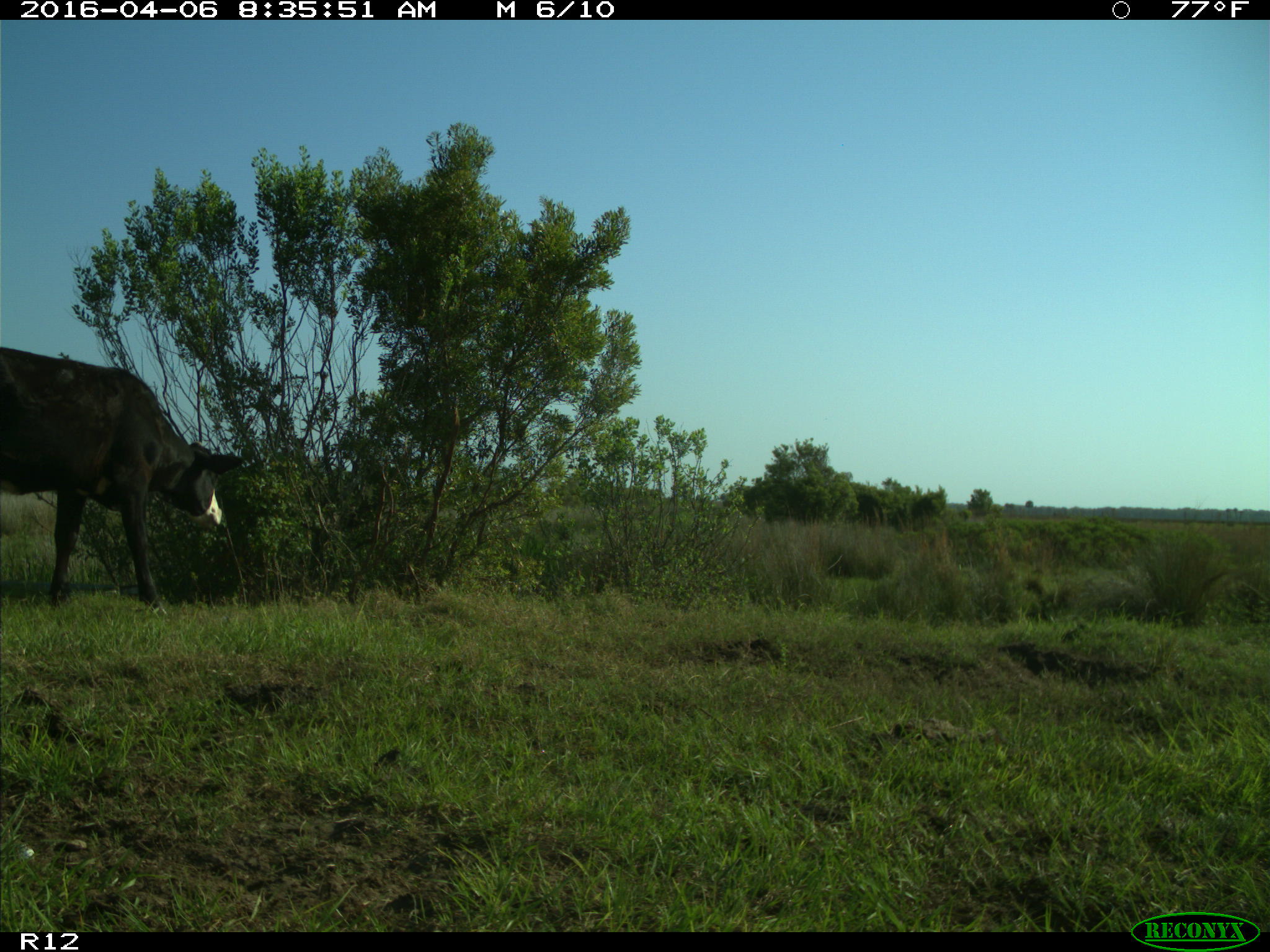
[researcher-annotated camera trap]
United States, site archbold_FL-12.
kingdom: Animalia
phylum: Chordata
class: Mammalia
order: Artiodactyla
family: Bovidae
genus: Bos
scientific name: Bos taurus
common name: domestic cow